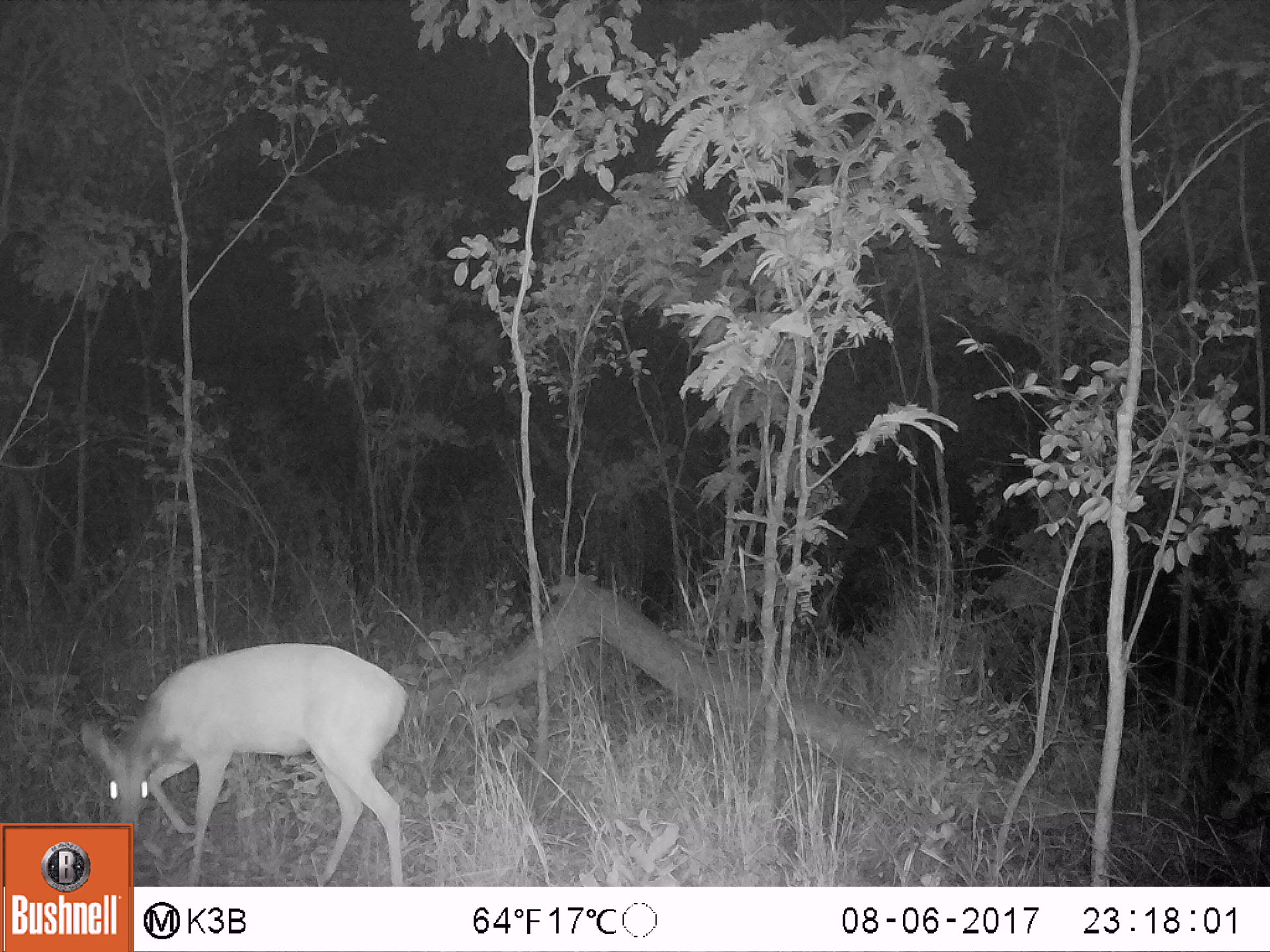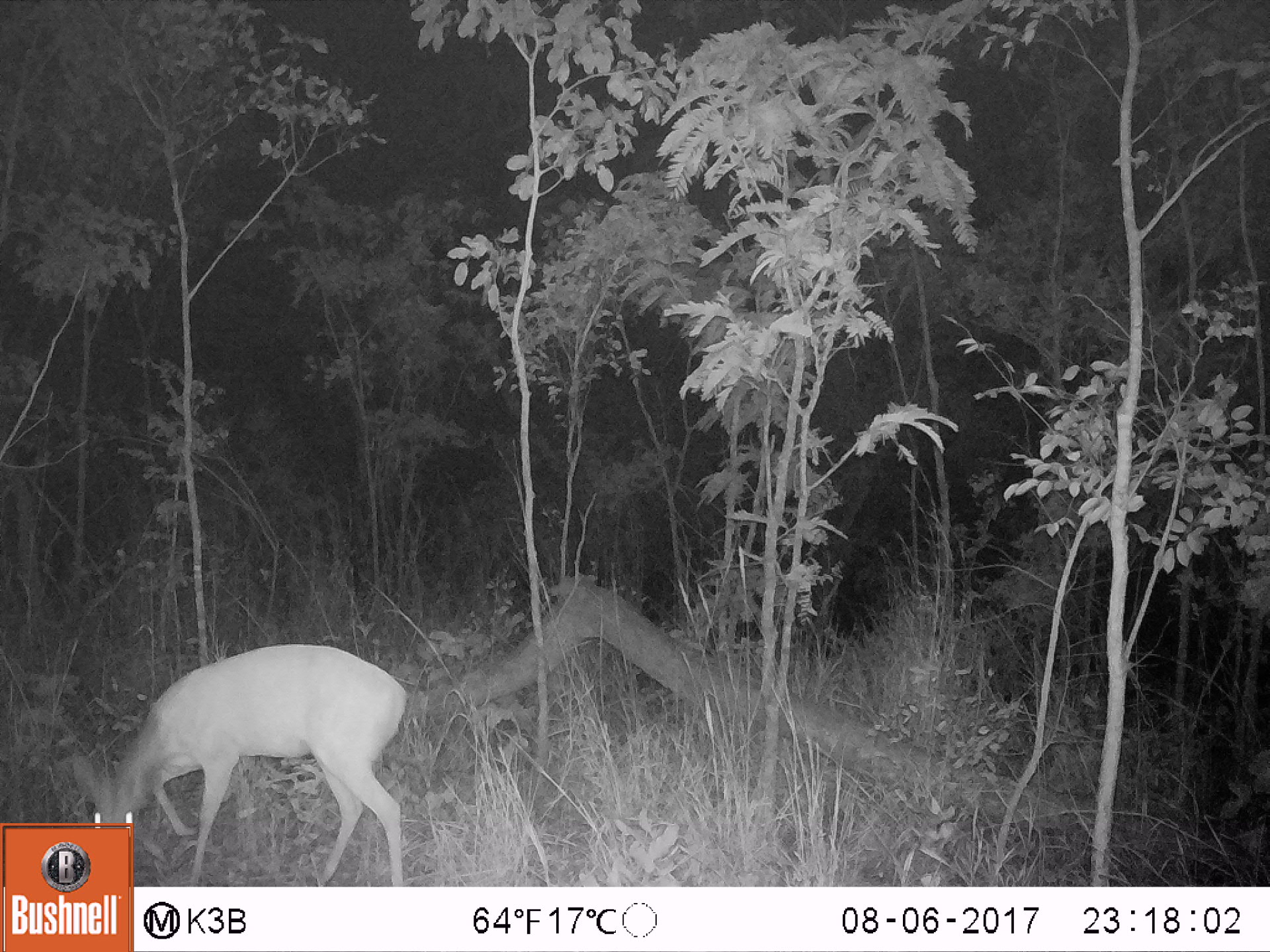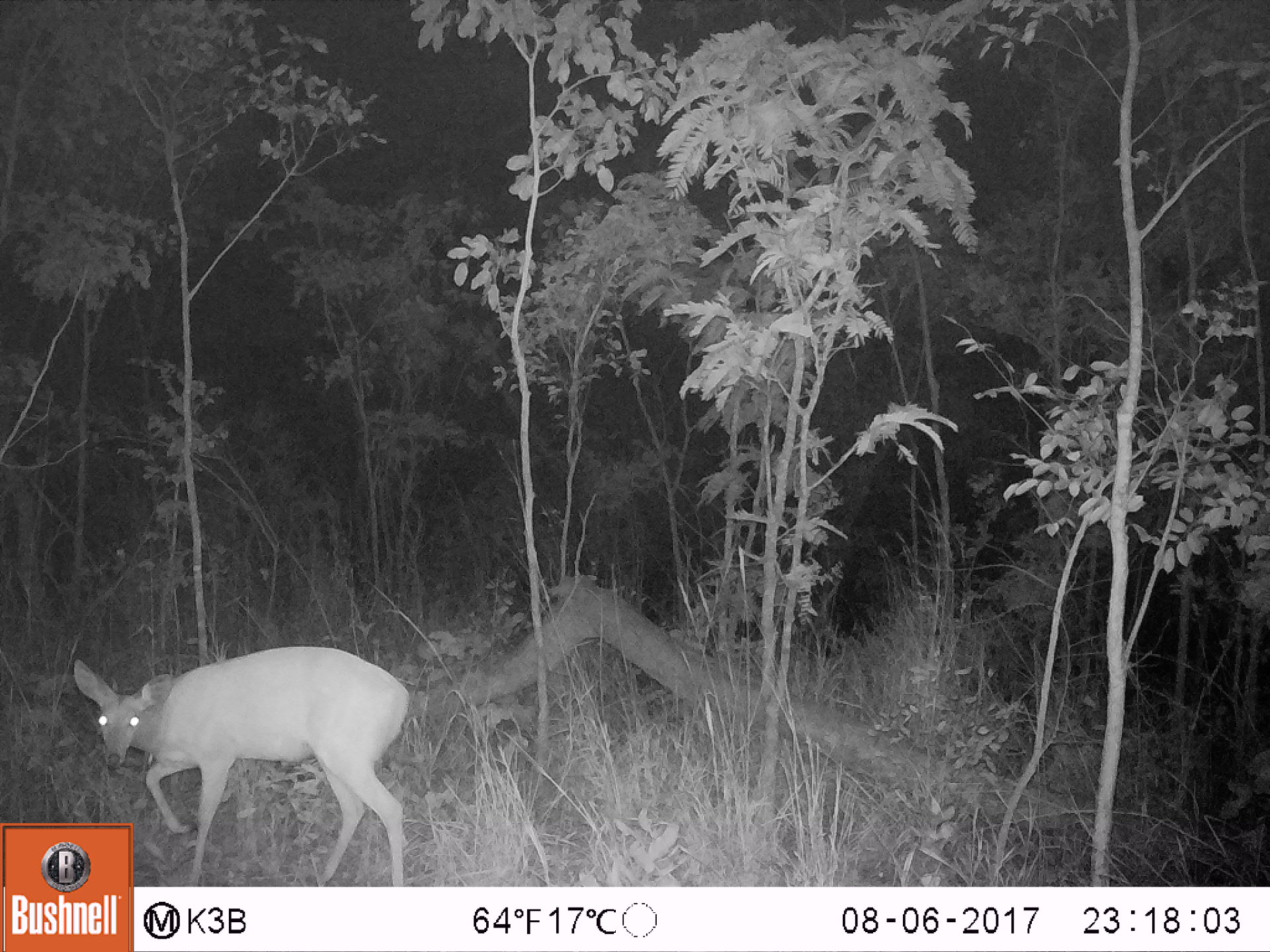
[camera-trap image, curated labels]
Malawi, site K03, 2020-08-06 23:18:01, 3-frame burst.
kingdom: Animalia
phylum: Chordata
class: Mammalia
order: Artiodactyla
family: Bovidae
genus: Tragelaphus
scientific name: Tragelaphus sylvaticus sylvaticus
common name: cape bushbuck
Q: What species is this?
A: Cape bushbuck (Tragelaphus sylvaticus sylvaticus).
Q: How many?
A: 1.